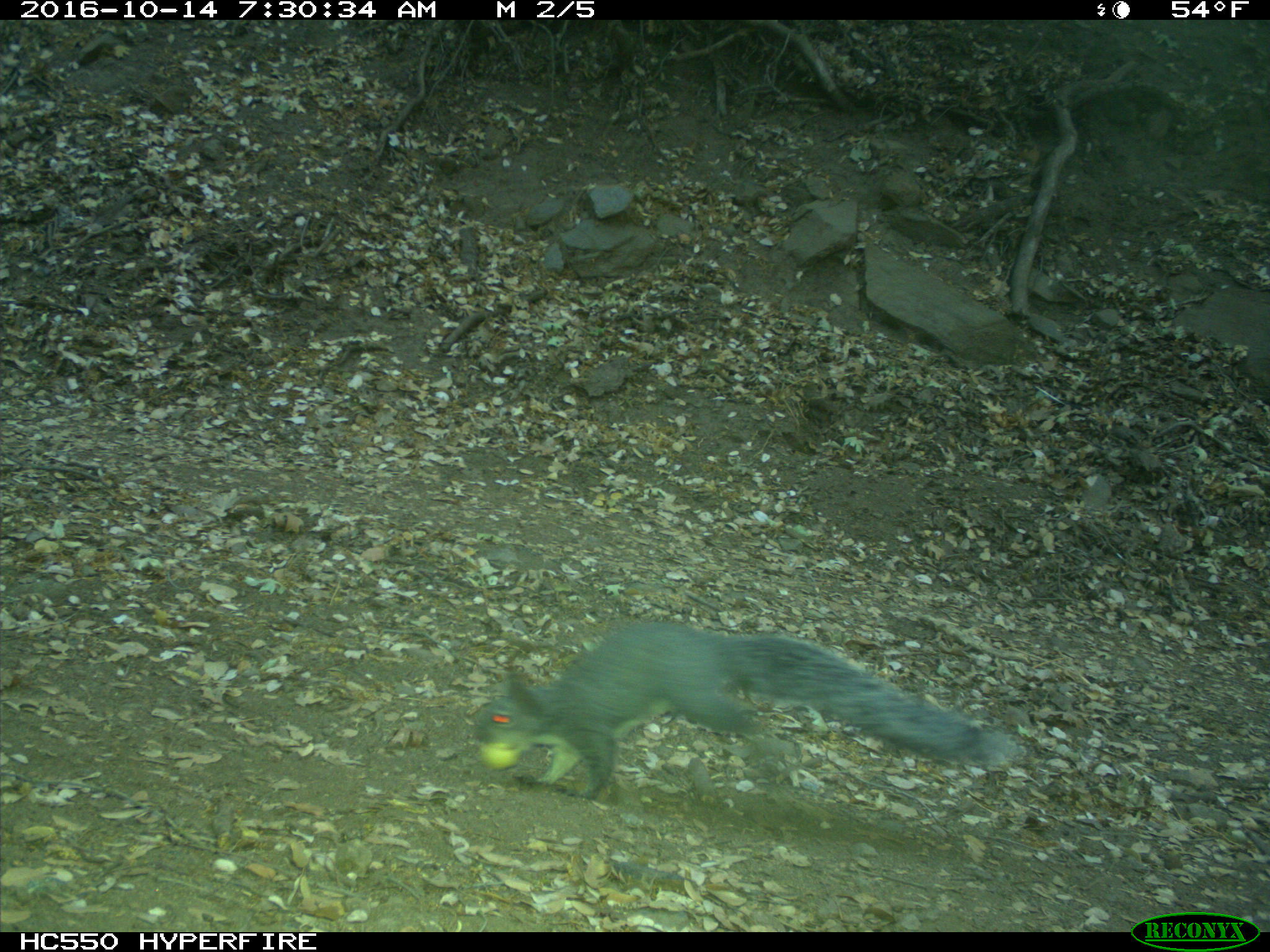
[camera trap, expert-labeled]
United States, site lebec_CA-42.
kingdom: Animalia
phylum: Chordata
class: Mammalia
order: Rodentia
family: Sciuridae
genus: Sciurus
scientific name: Sciurus carolinensis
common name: eastern gray squirrel